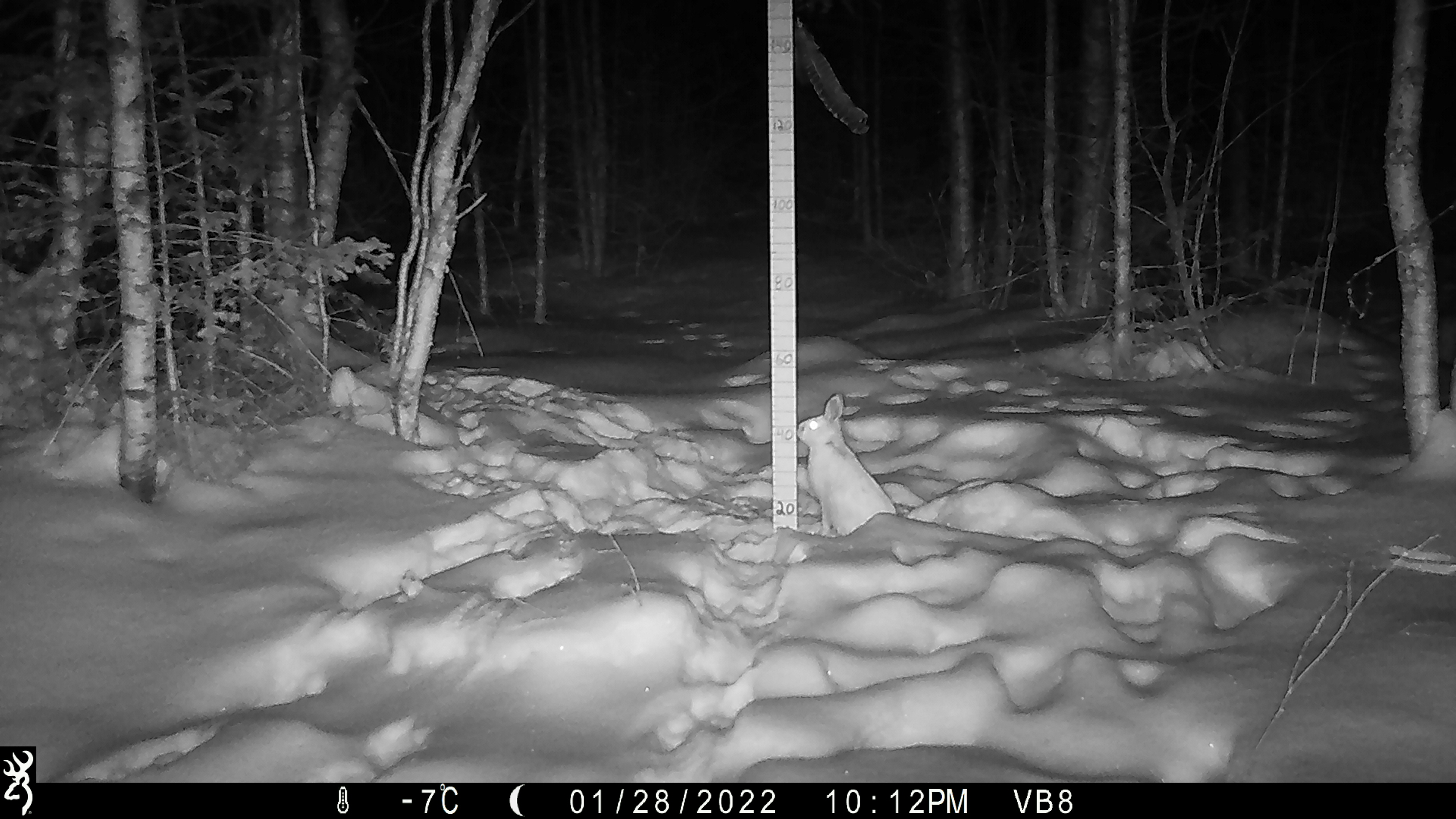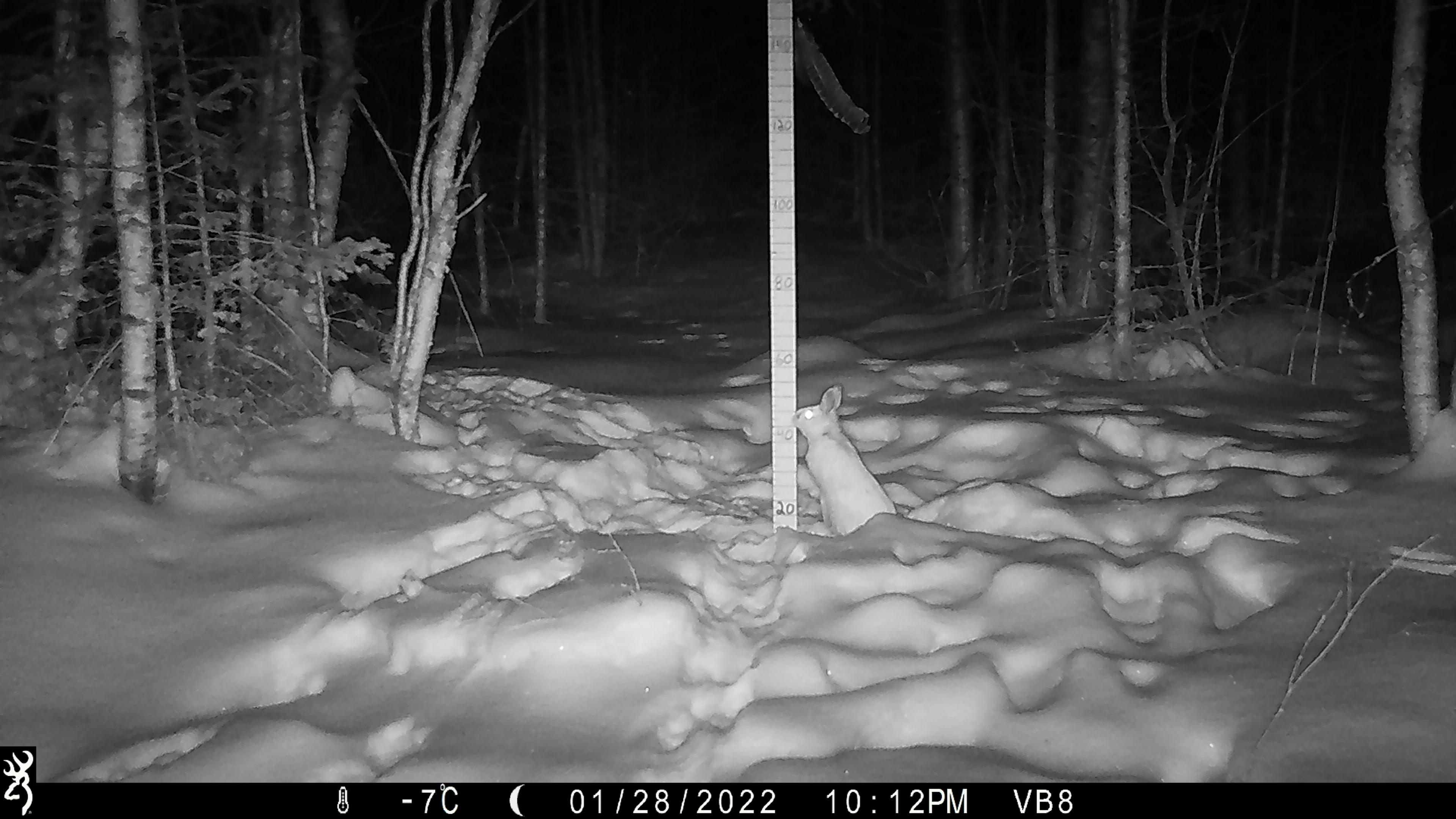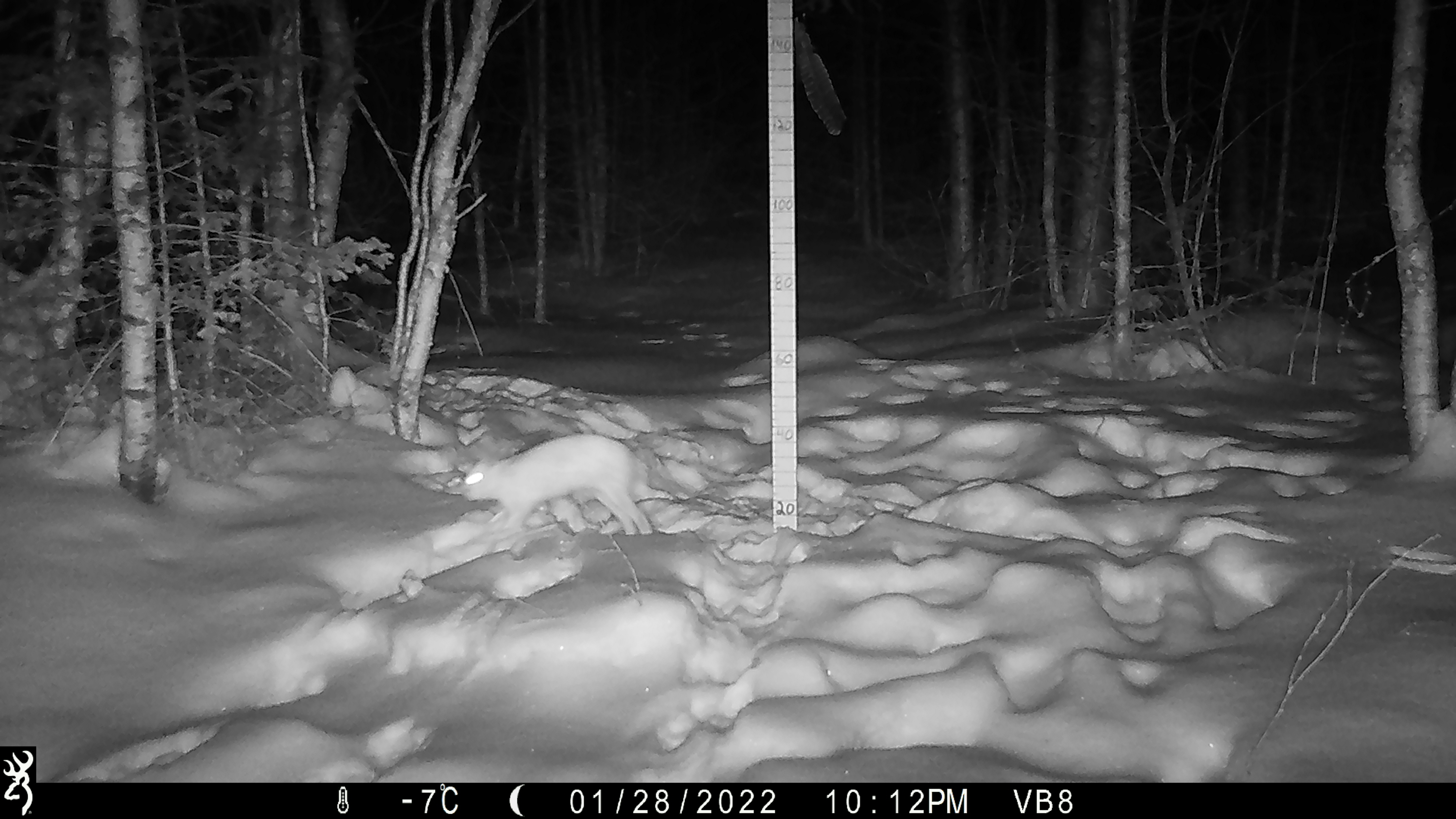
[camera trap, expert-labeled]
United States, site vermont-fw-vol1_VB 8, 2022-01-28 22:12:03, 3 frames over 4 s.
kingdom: Animalia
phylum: Chordata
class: Mammalia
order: Lagomorpha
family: Leporidae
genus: Lepus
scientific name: Lepus americanus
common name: snowshoe hare